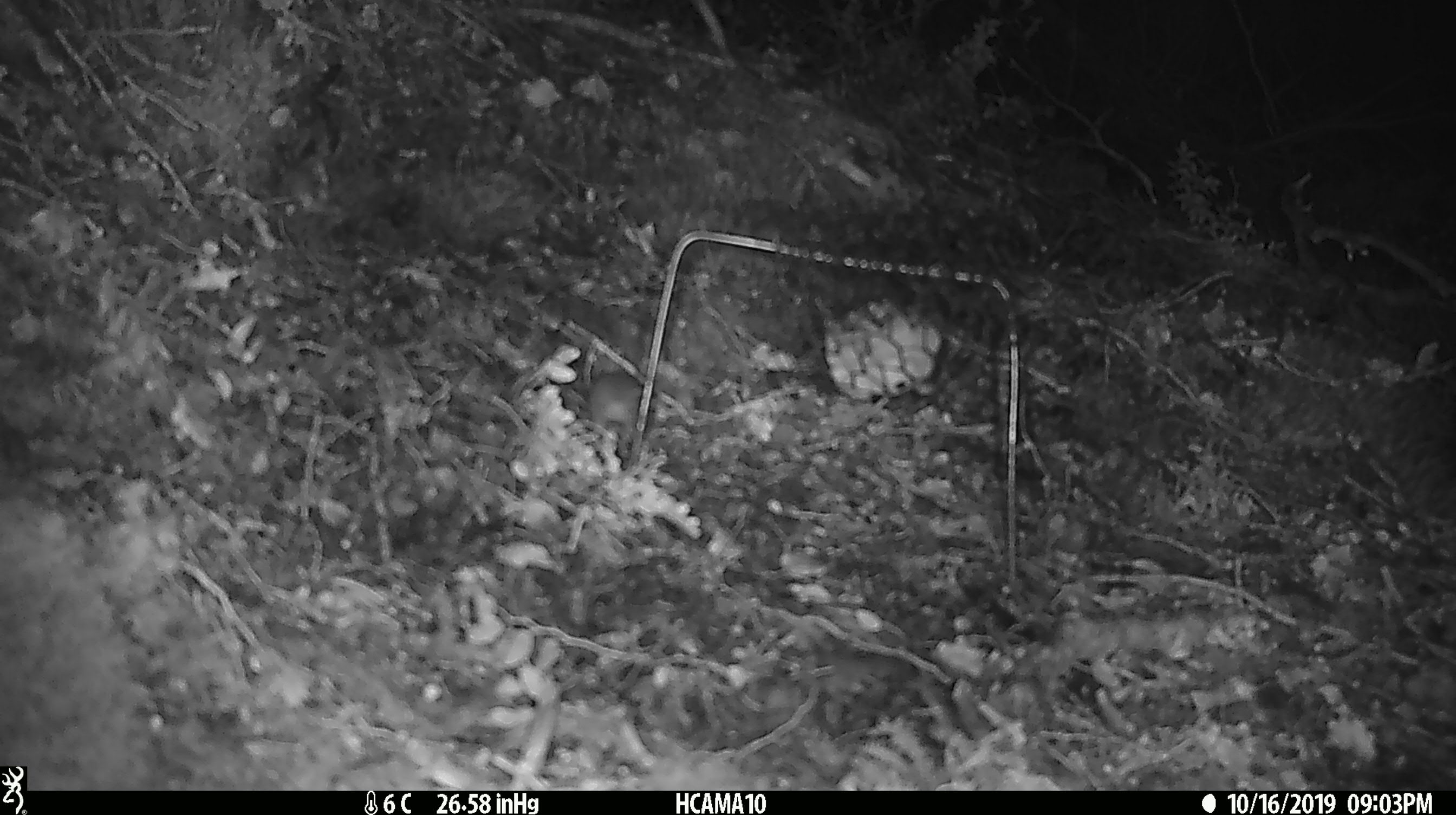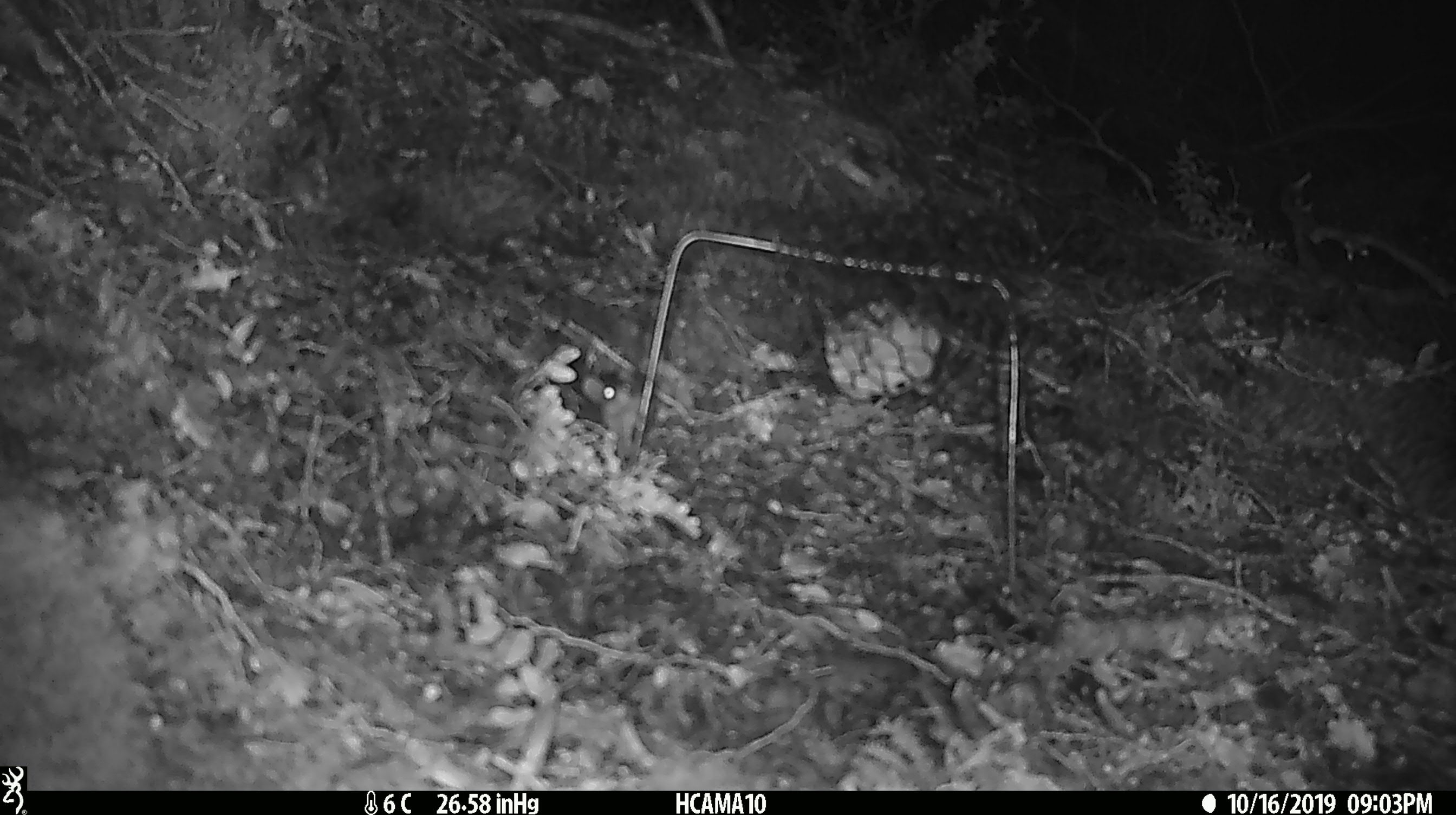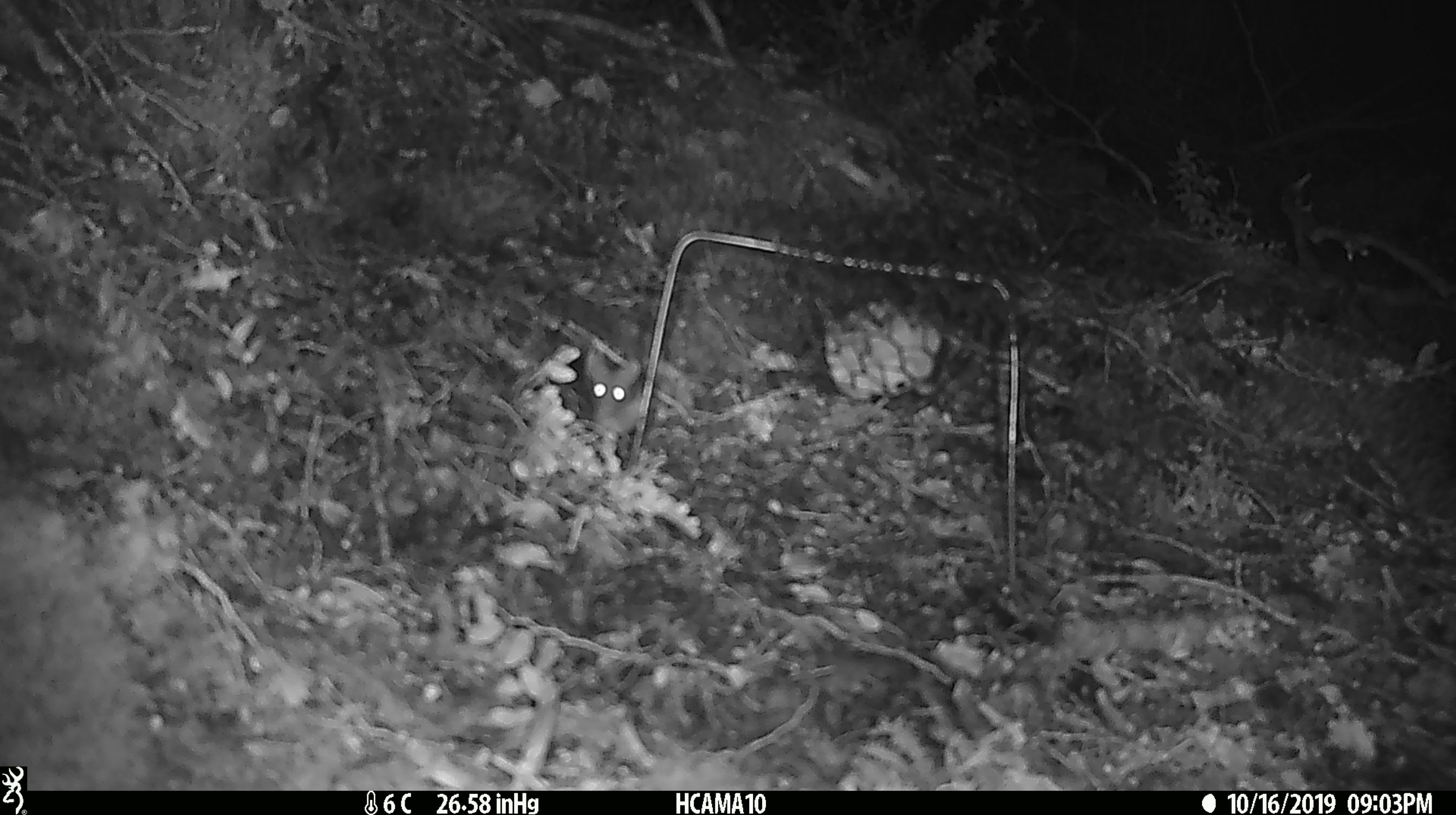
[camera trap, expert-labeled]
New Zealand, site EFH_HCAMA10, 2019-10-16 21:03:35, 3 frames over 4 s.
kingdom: Animalia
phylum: Chordata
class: Mammalia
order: Rodentia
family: Muridae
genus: Mus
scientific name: Mus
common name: mouse